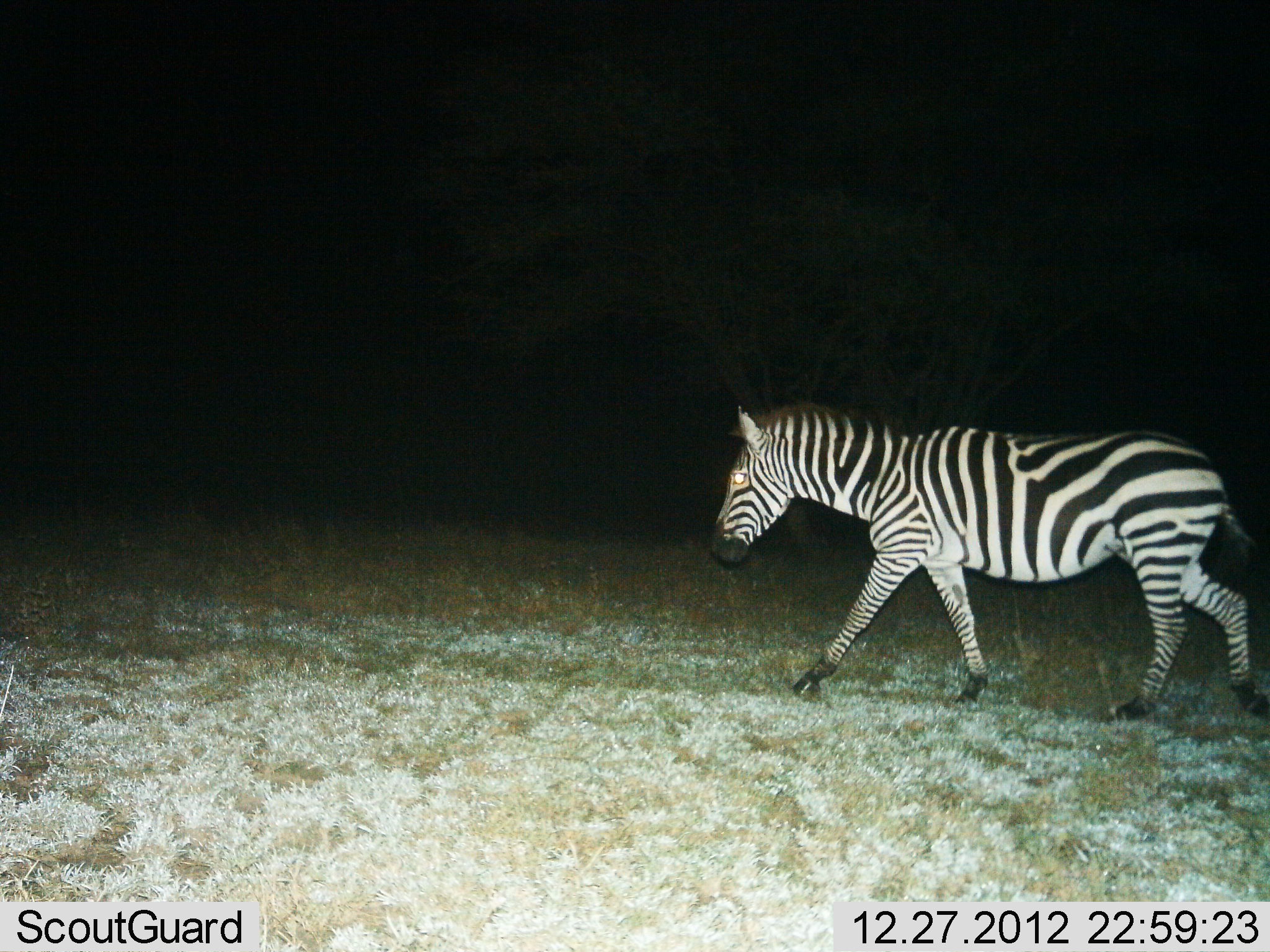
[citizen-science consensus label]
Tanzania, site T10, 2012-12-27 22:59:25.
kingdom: Animalia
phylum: Chordata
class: Mammalia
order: Perissodactyla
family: Equidae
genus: Equus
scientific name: Equus quagga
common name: plains zebra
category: zebra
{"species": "zebra (plains zebra) (Equus quagga)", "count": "1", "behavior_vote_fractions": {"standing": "10%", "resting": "0%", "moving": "90%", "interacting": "0%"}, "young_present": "0%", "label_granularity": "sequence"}